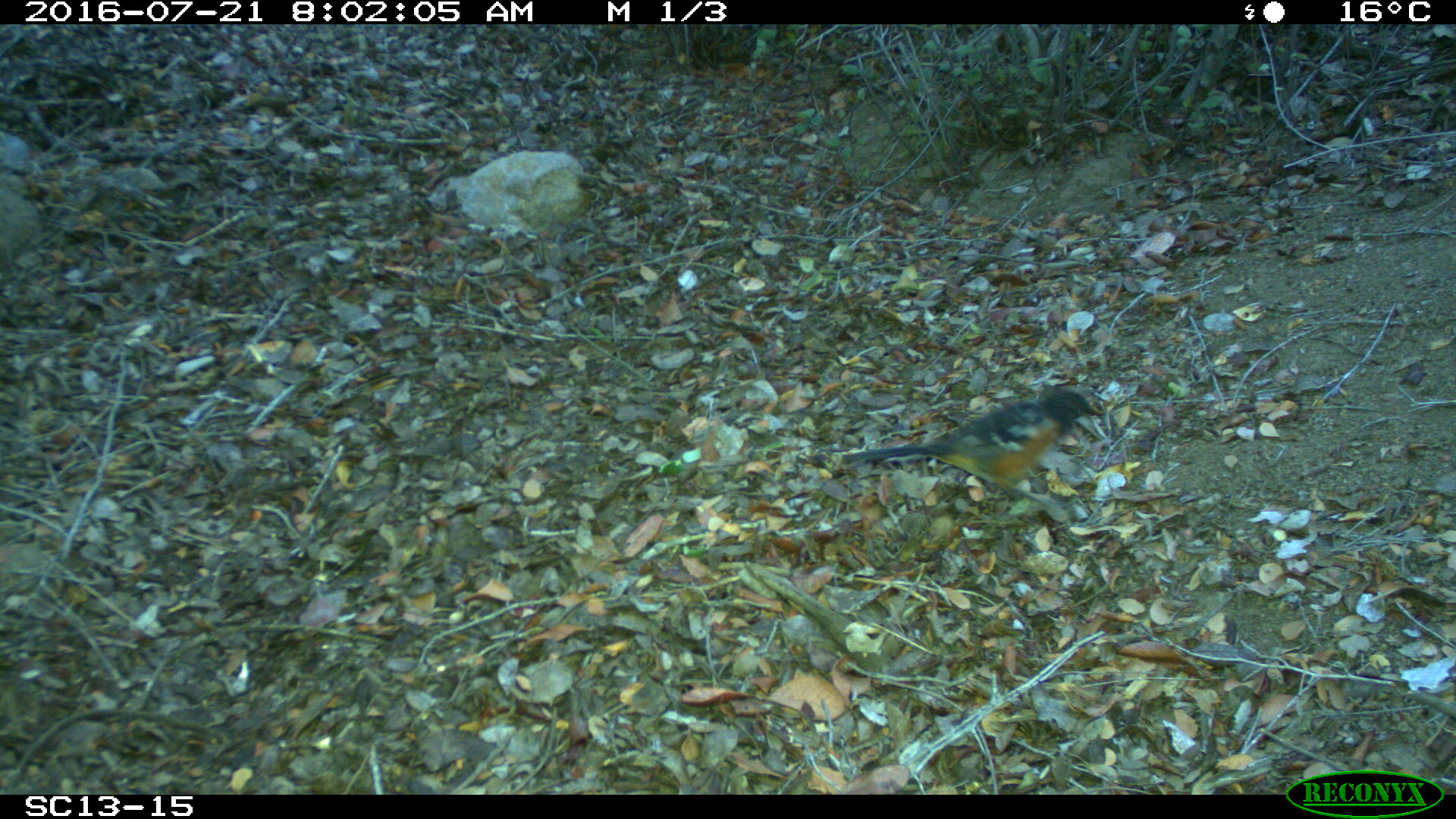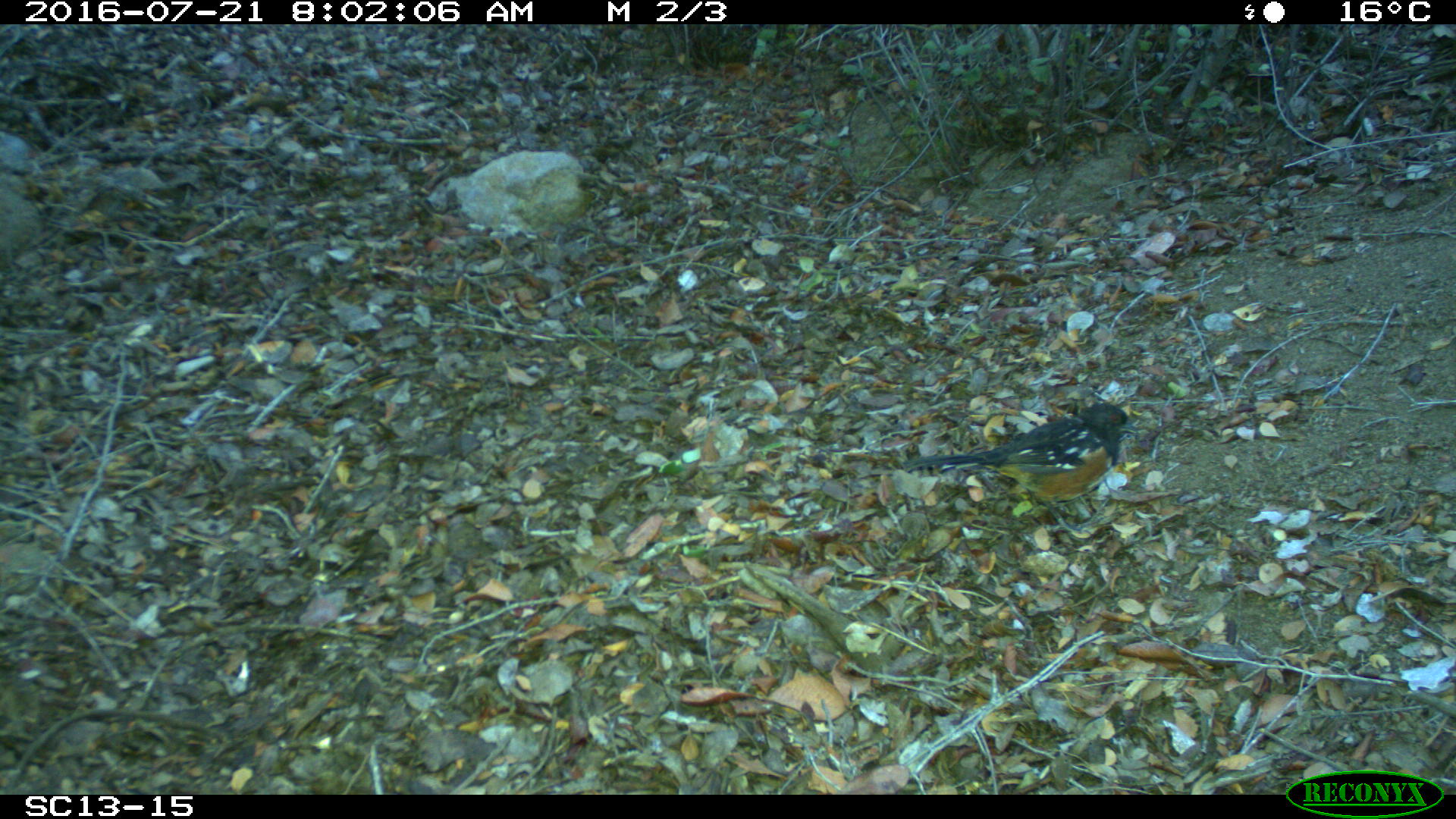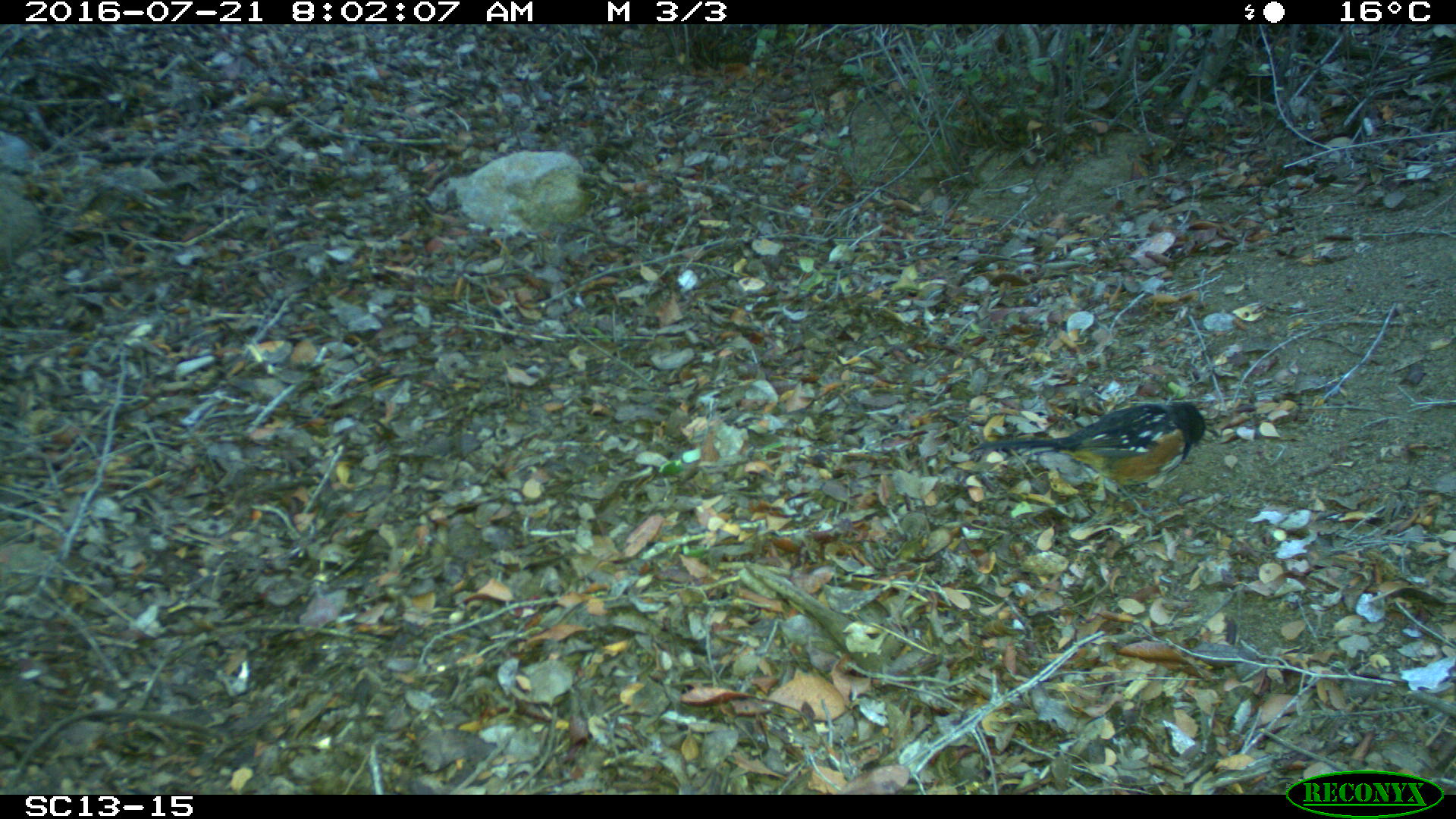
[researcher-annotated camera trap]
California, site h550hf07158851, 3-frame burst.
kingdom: Animalia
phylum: Chordata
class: Aves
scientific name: Aves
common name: bird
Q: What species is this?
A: Bird (Aves).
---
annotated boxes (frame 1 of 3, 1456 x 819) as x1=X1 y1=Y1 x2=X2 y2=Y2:
bird: x1=842 y1=387 x2=1103 y2=515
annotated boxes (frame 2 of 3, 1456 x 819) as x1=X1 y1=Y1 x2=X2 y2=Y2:
bird: x1=900 y1=400 x2=1130 y2=519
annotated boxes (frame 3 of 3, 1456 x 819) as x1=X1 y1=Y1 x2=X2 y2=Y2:
bird: x1=971 y1=400 x2=1207 y2=523